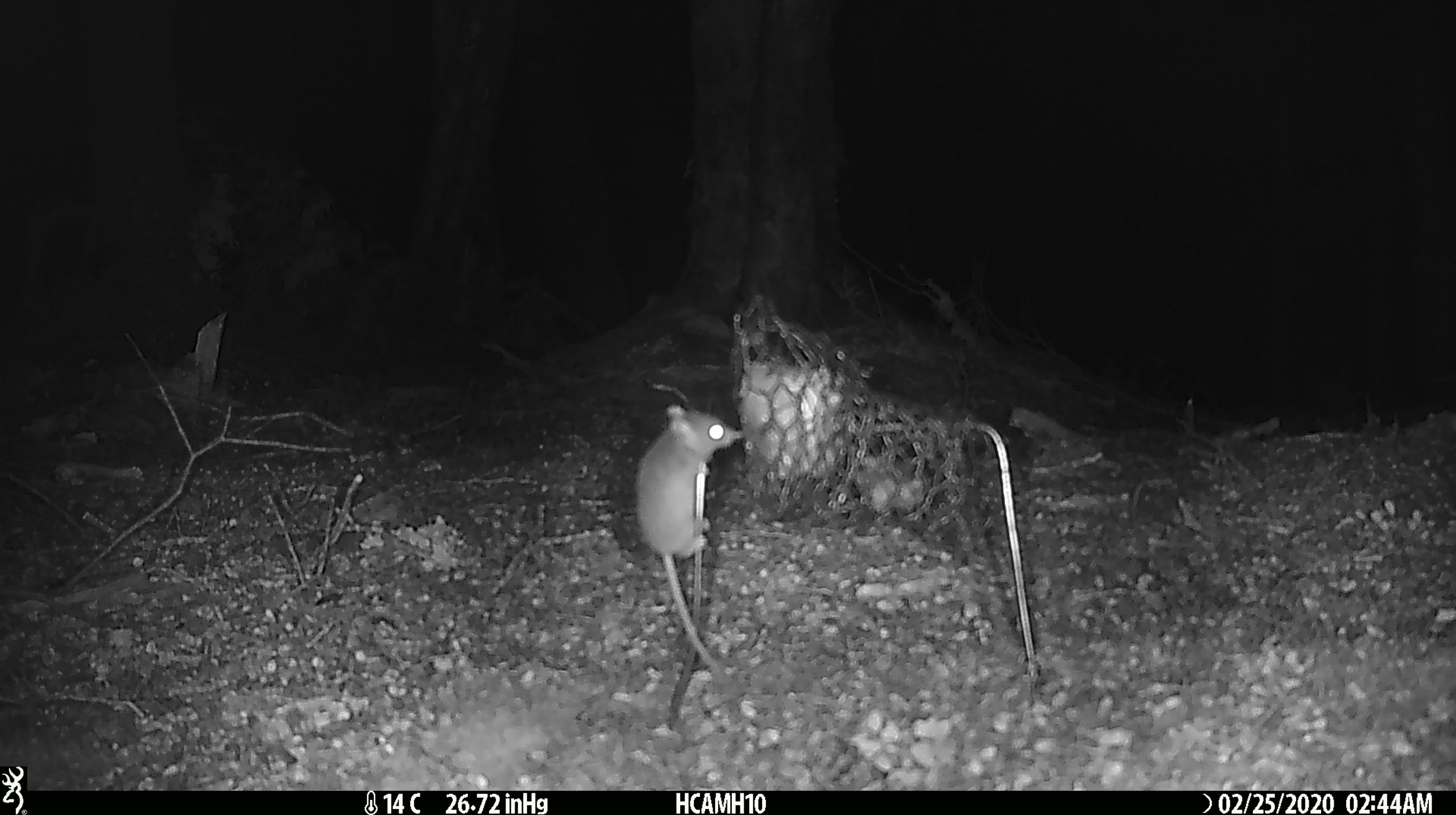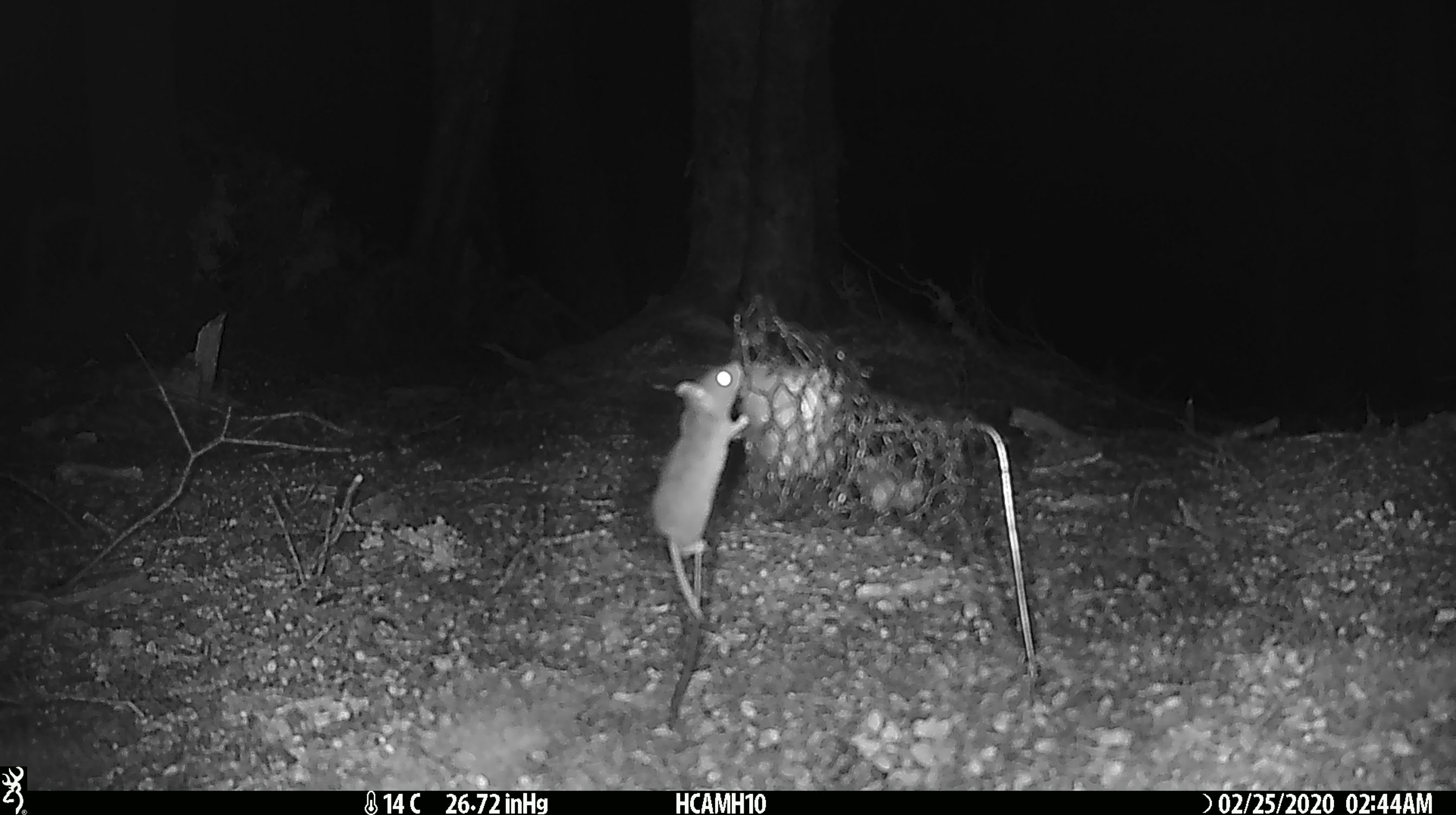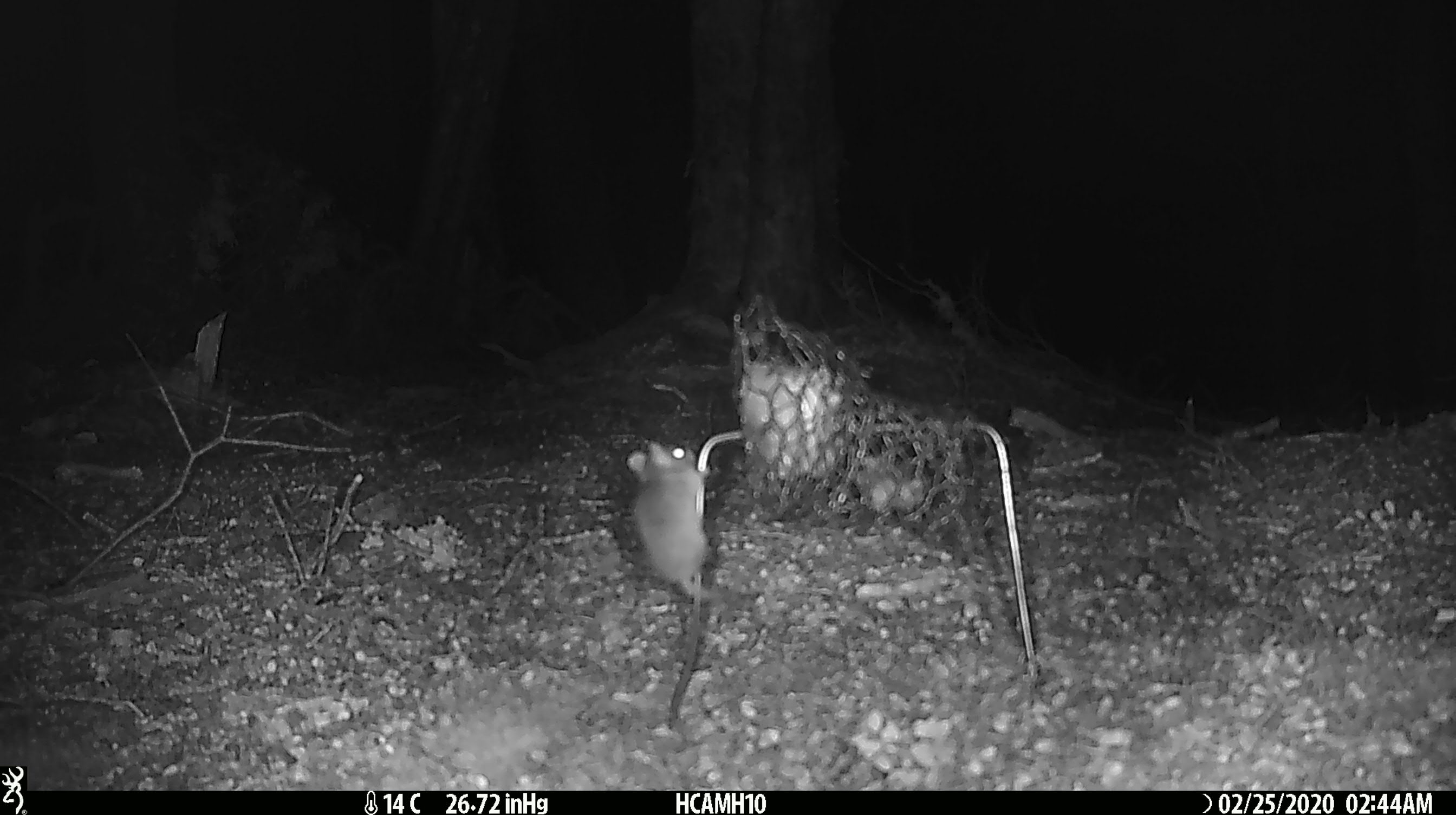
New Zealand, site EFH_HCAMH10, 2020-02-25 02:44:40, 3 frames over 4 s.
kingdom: Animalia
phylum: Chordata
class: Mammalia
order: Rodentia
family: Muridae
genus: Mus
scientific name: Mus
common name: mouse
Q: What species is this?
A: Mouse (Mus).